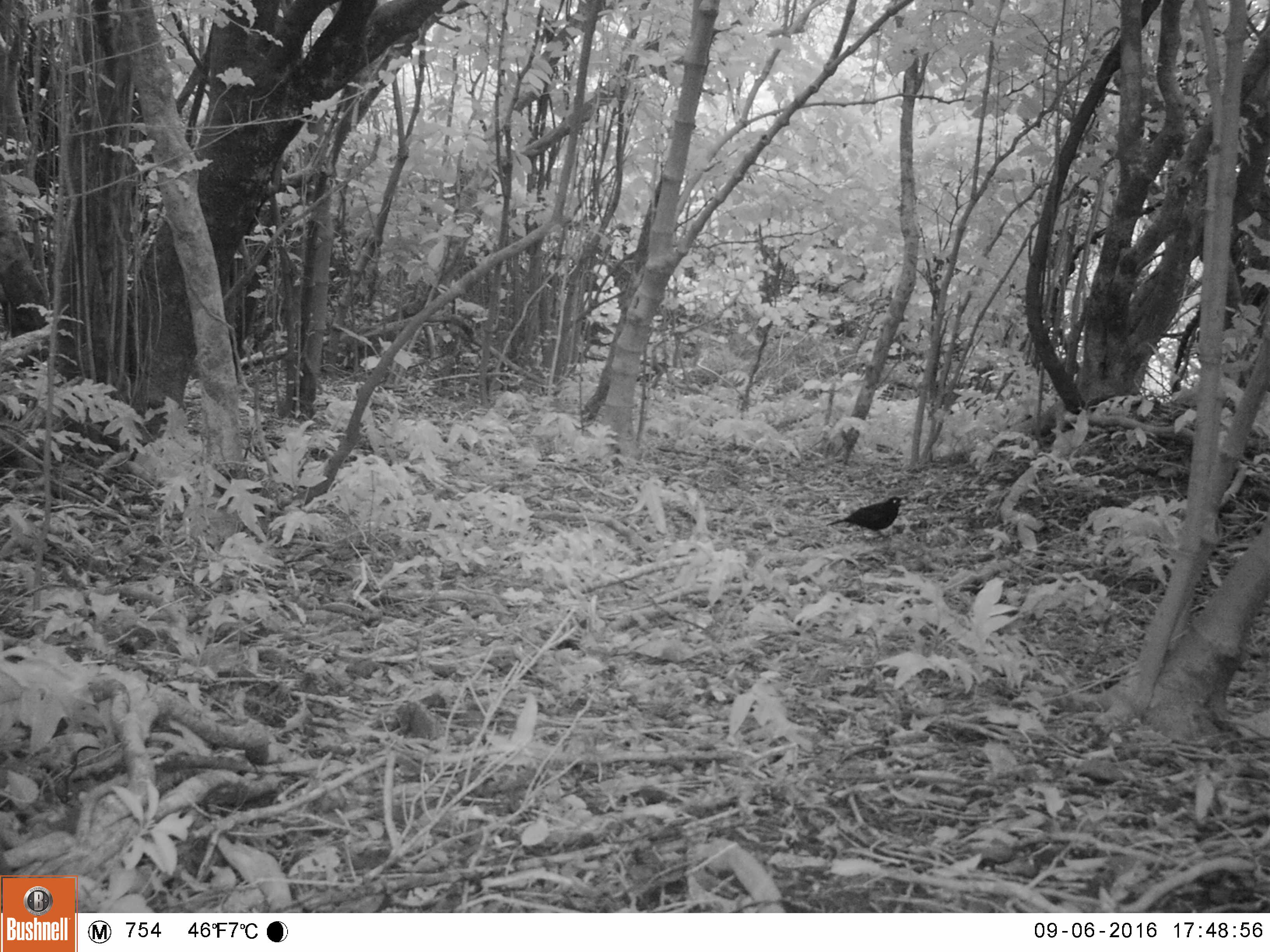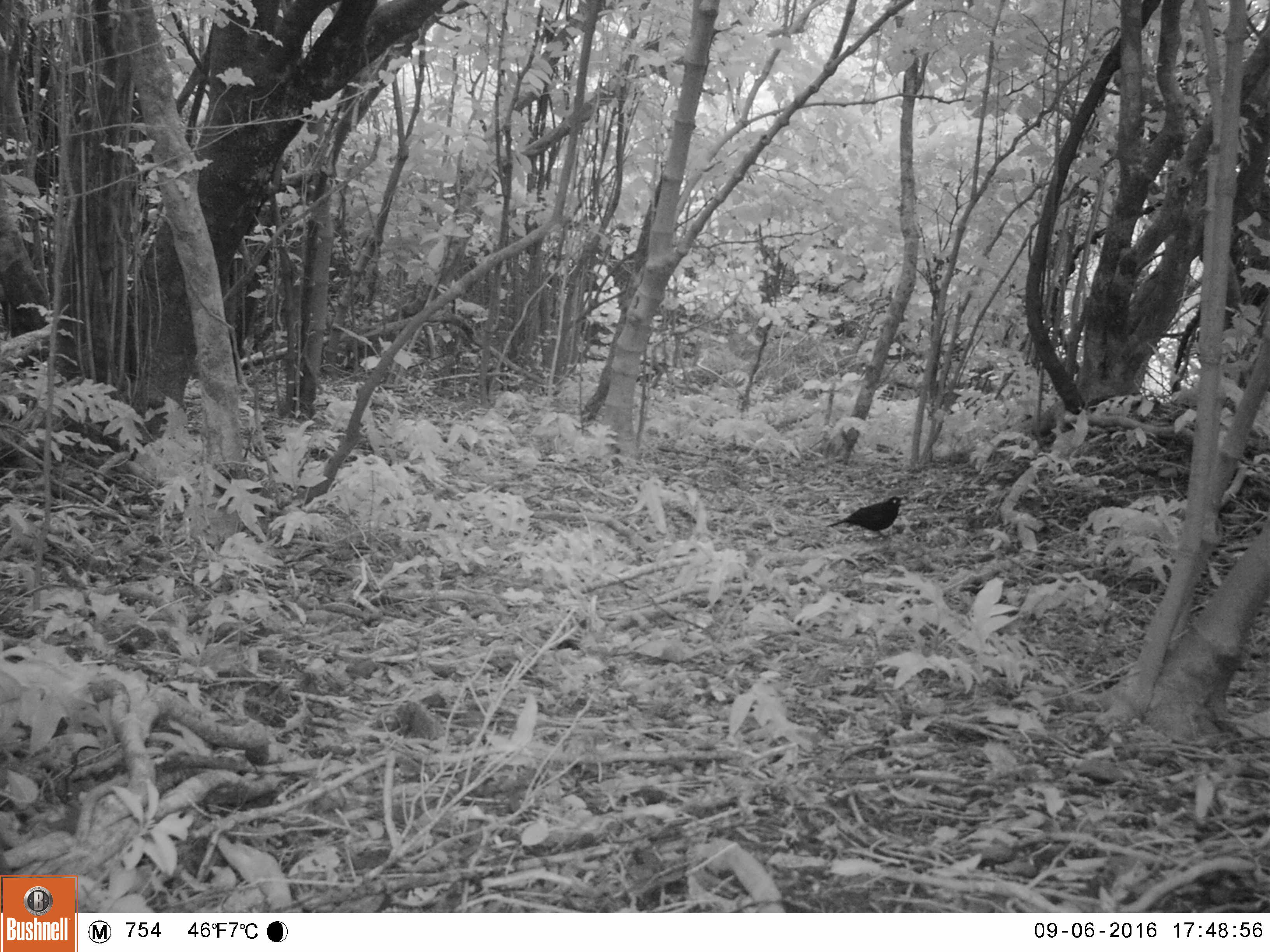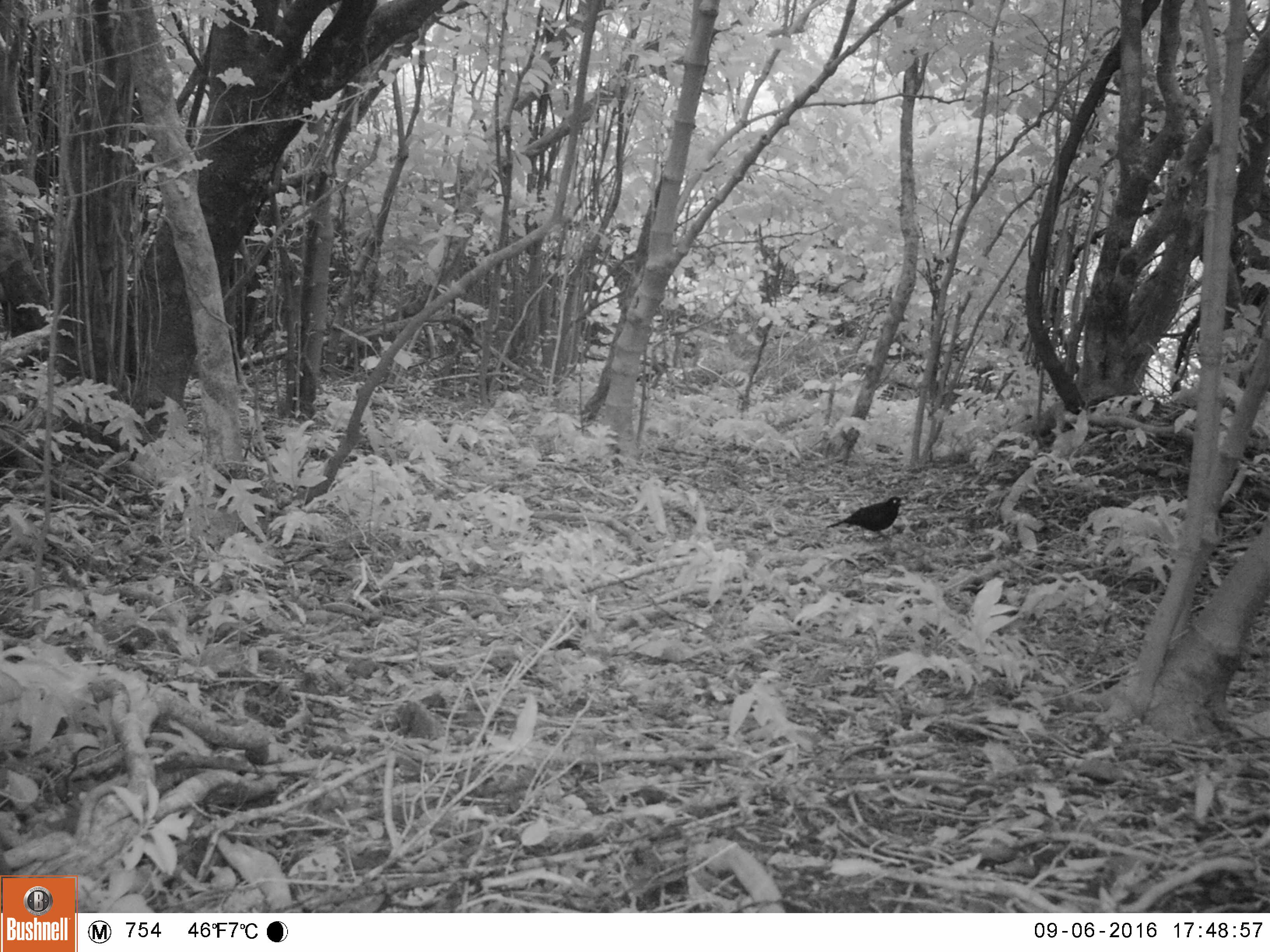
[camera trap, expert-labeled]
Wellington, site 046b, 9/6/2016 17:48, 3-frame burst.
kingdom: Animalia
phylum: Chordata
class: Aves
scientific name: Aves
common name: bird